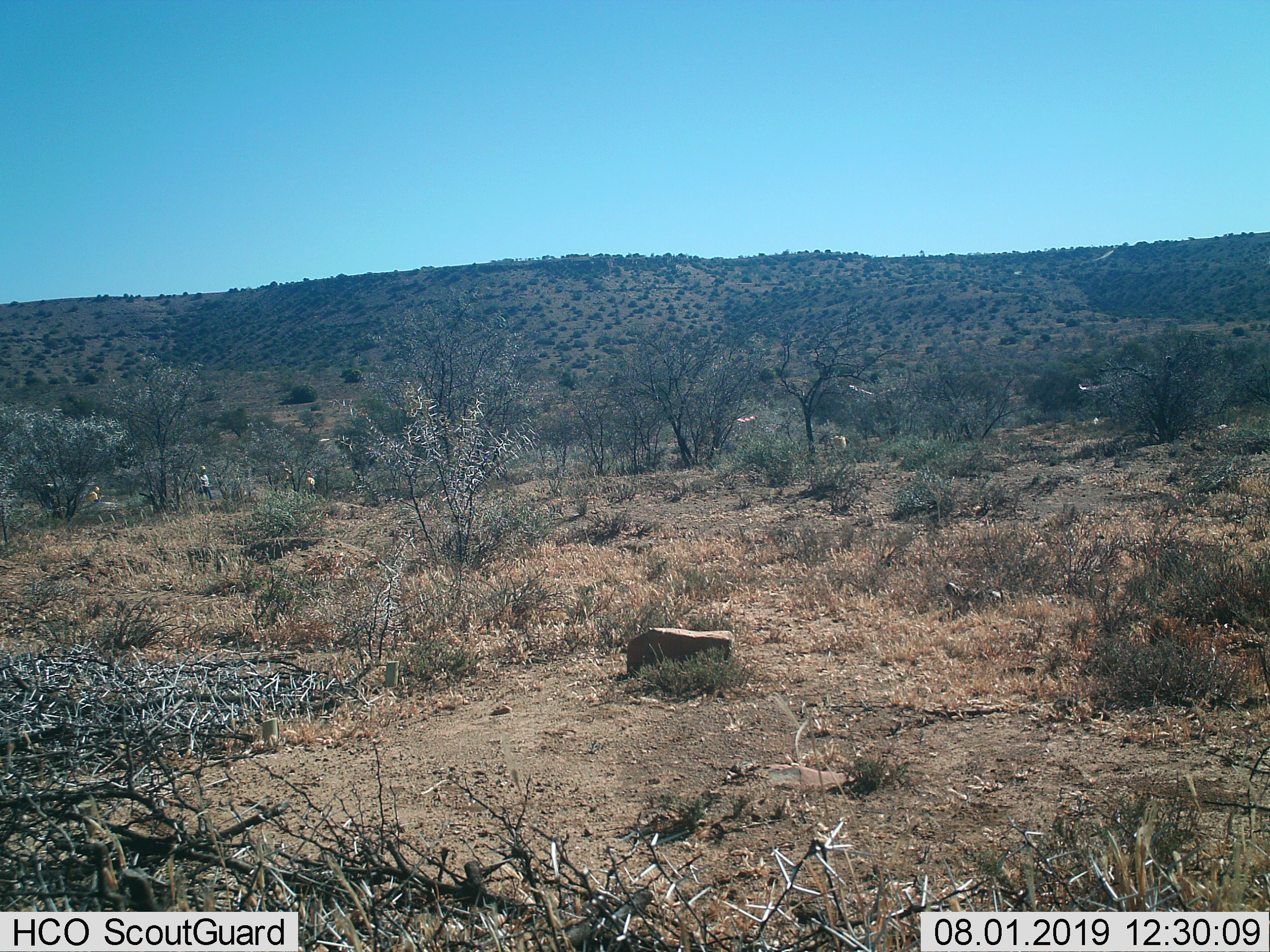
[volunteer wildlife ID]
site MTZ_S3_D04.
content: unidentified animal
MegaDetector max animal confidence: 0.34